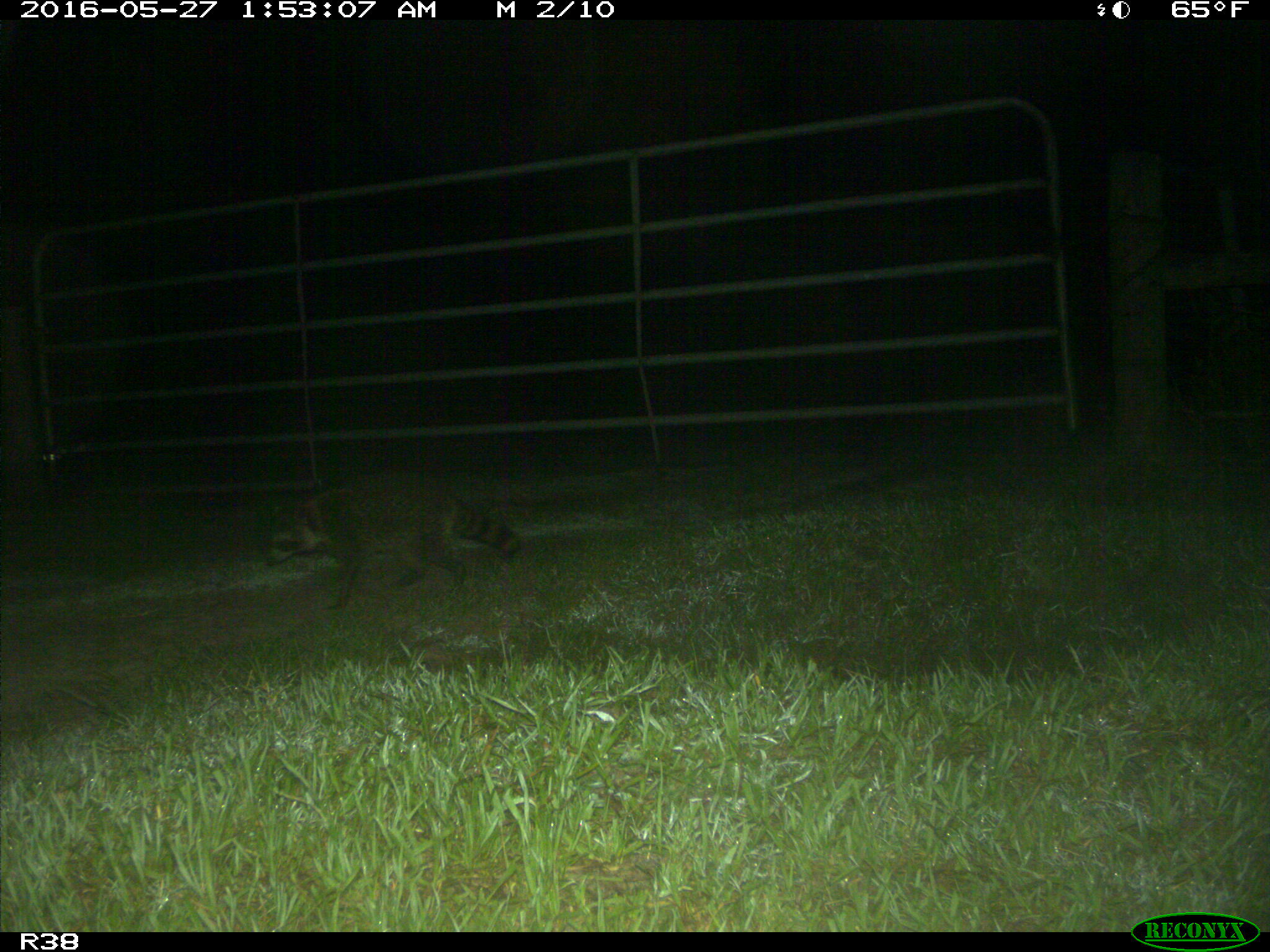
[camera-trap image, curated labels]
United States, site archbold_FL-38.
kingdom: Animalia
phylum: Chordata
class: Mammalia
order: Carnivora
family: Procyonidae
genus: Procyon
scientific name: Procyon lotor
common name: common raccoon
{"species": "Procyon lotor (common raccoon)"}